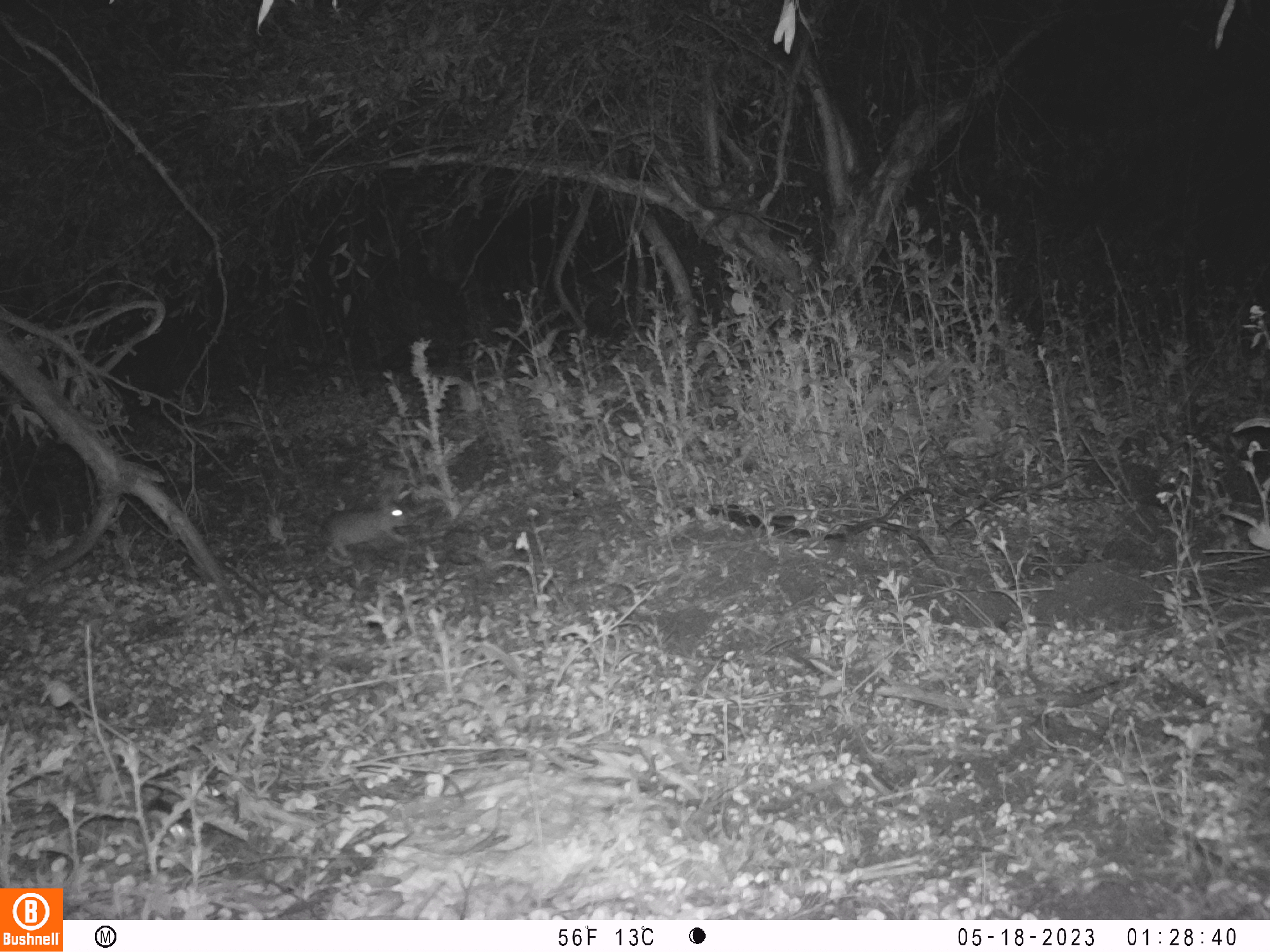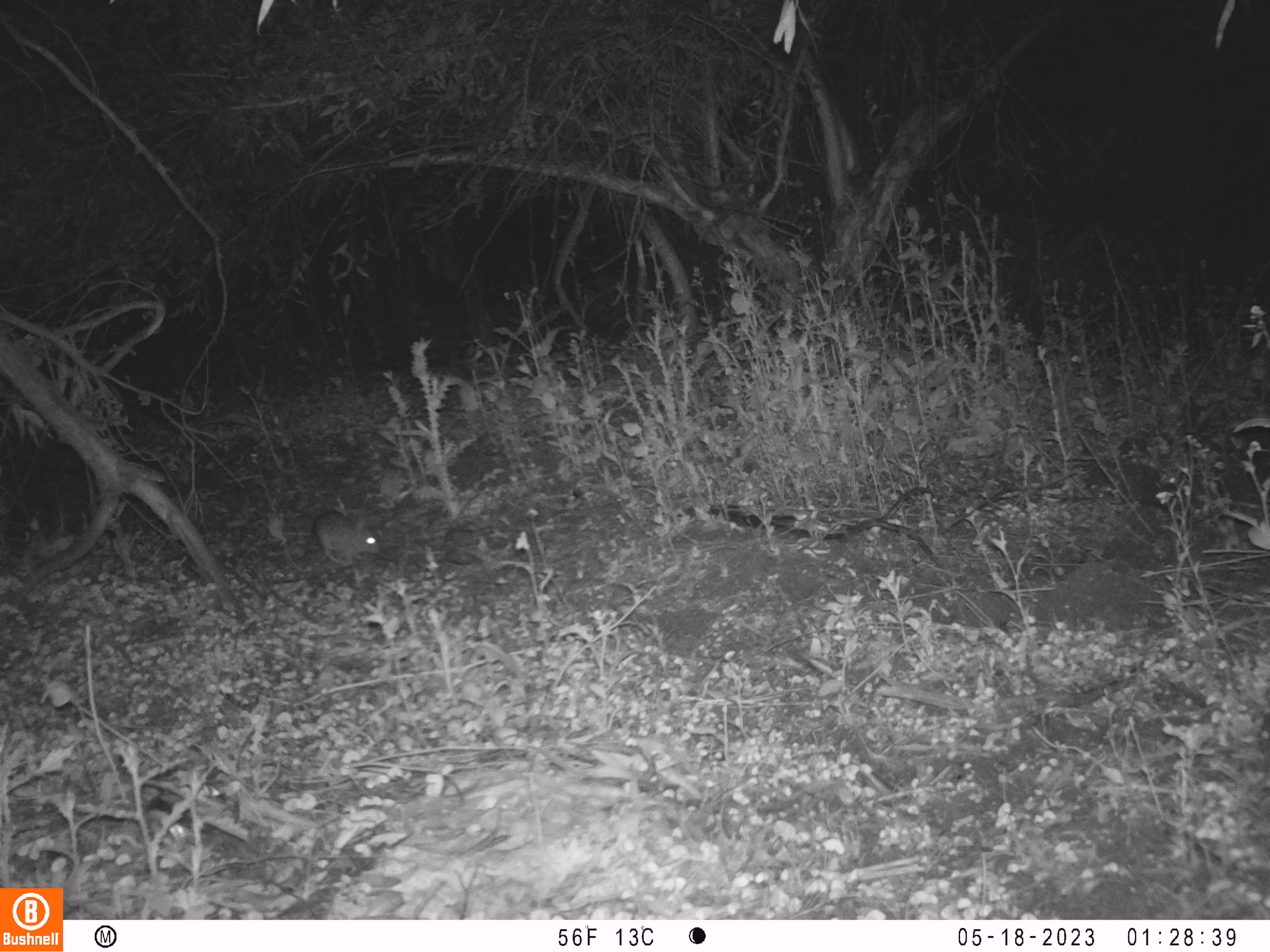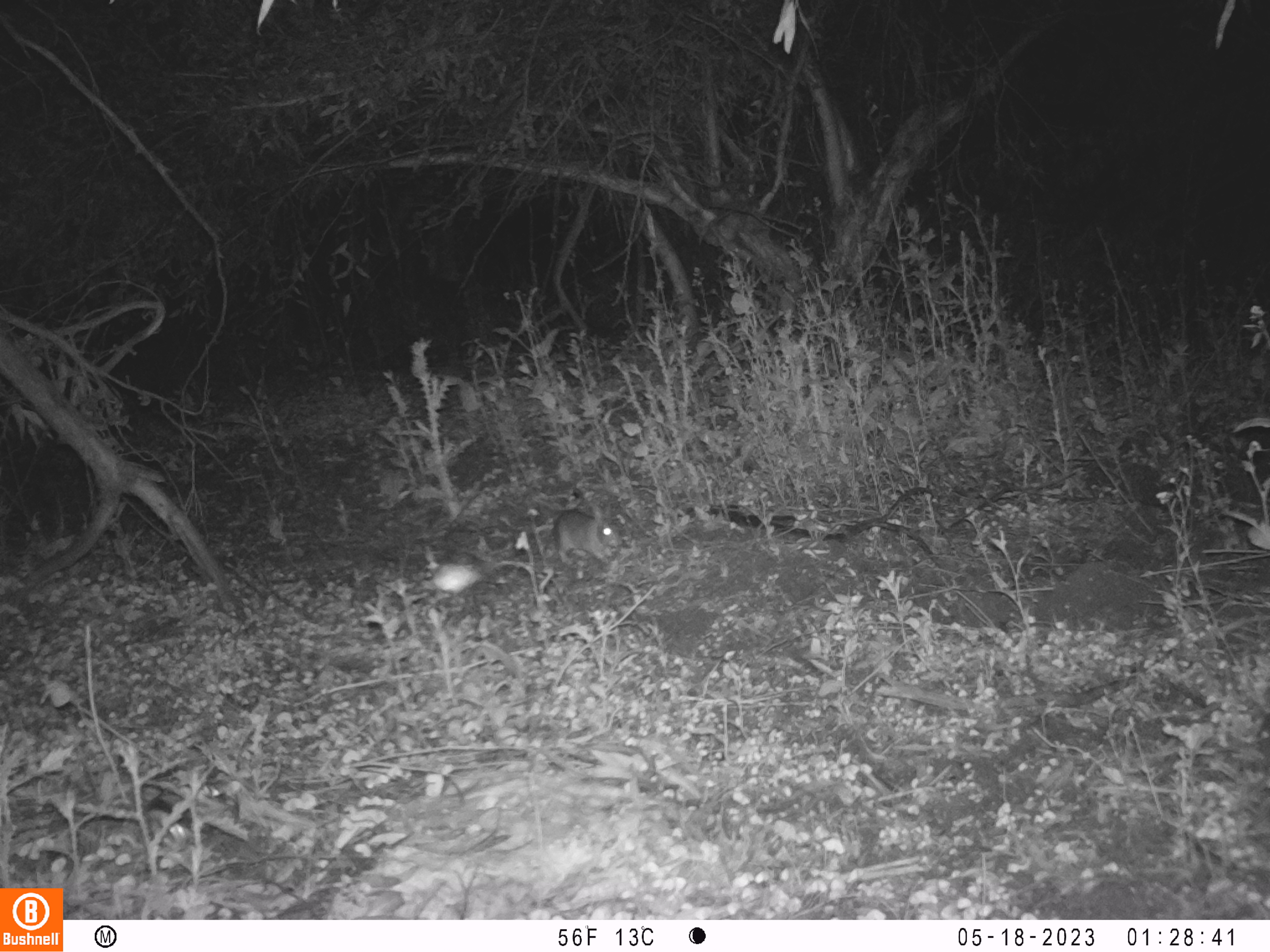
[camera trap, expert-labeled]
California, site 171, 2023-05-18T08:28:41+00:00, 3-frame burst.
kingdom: Animalia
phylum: Chordata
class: Mammalia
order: Lagomorpha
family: Leporidae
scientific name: Leporidae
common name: rabbit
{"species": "rabbit (Leporidae)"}